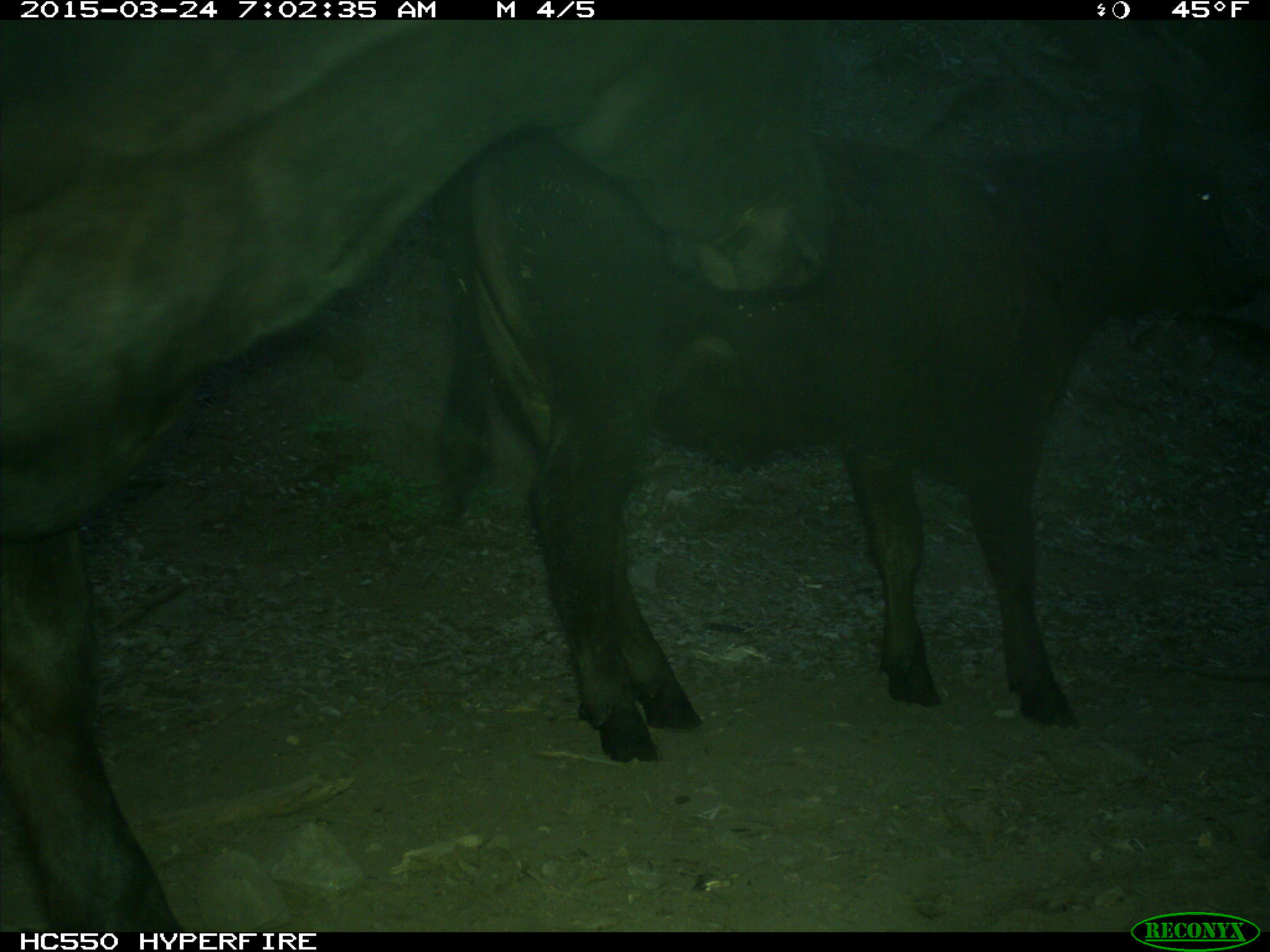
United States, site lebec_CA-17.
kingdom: Animalia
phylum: Chordata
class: Mammalia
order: Artiodactyla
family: Bovidae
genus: Bos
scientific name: Bos taurus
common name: domestic cow